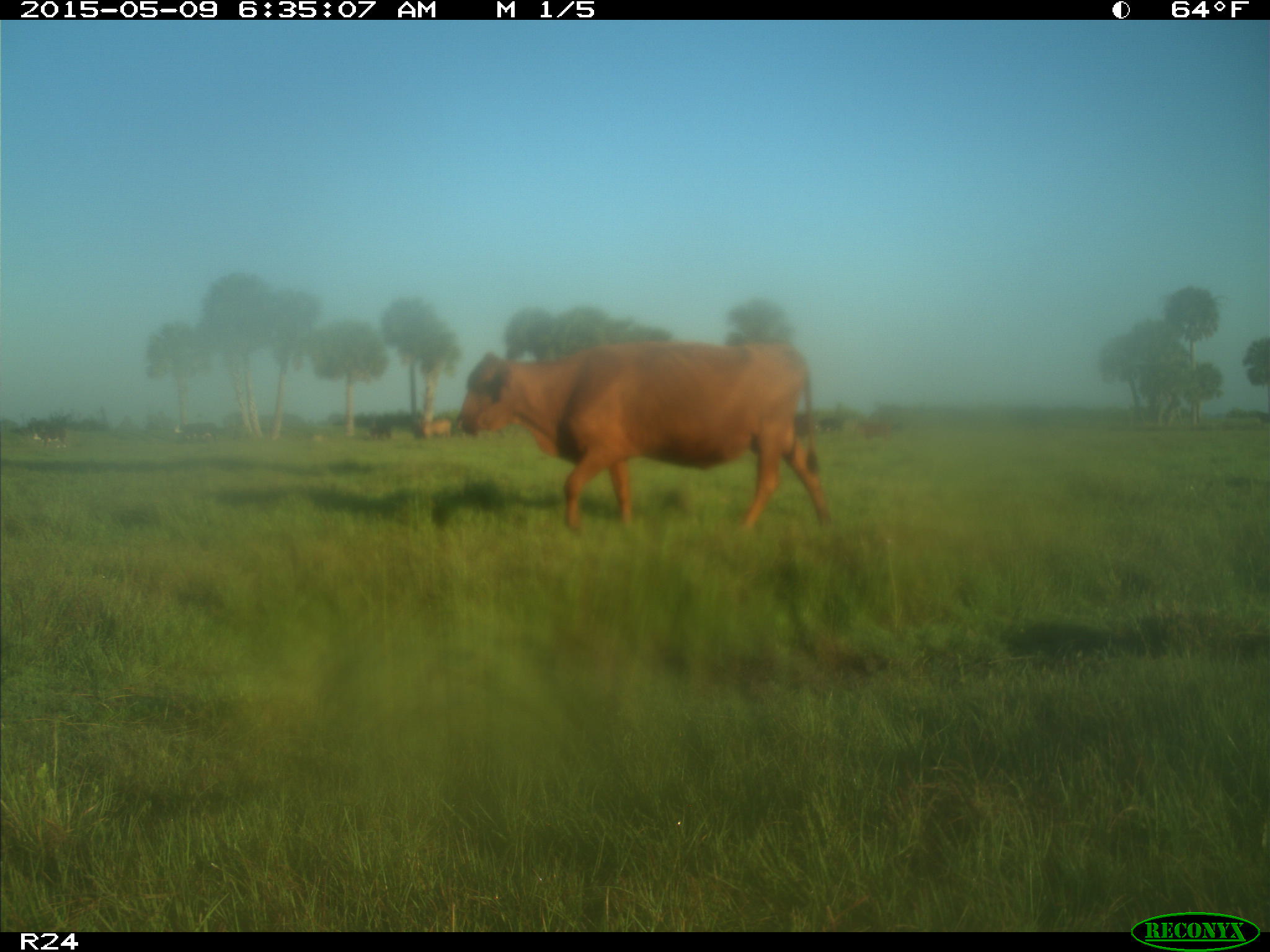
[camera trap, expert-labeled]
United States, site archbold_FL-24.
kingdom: Animalia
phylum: Chordata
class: Mammalia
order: Artiodactyla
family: Bovidae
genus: Bos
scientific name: Bos taurus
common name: domestic cow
Bos taurus (domestic cow).